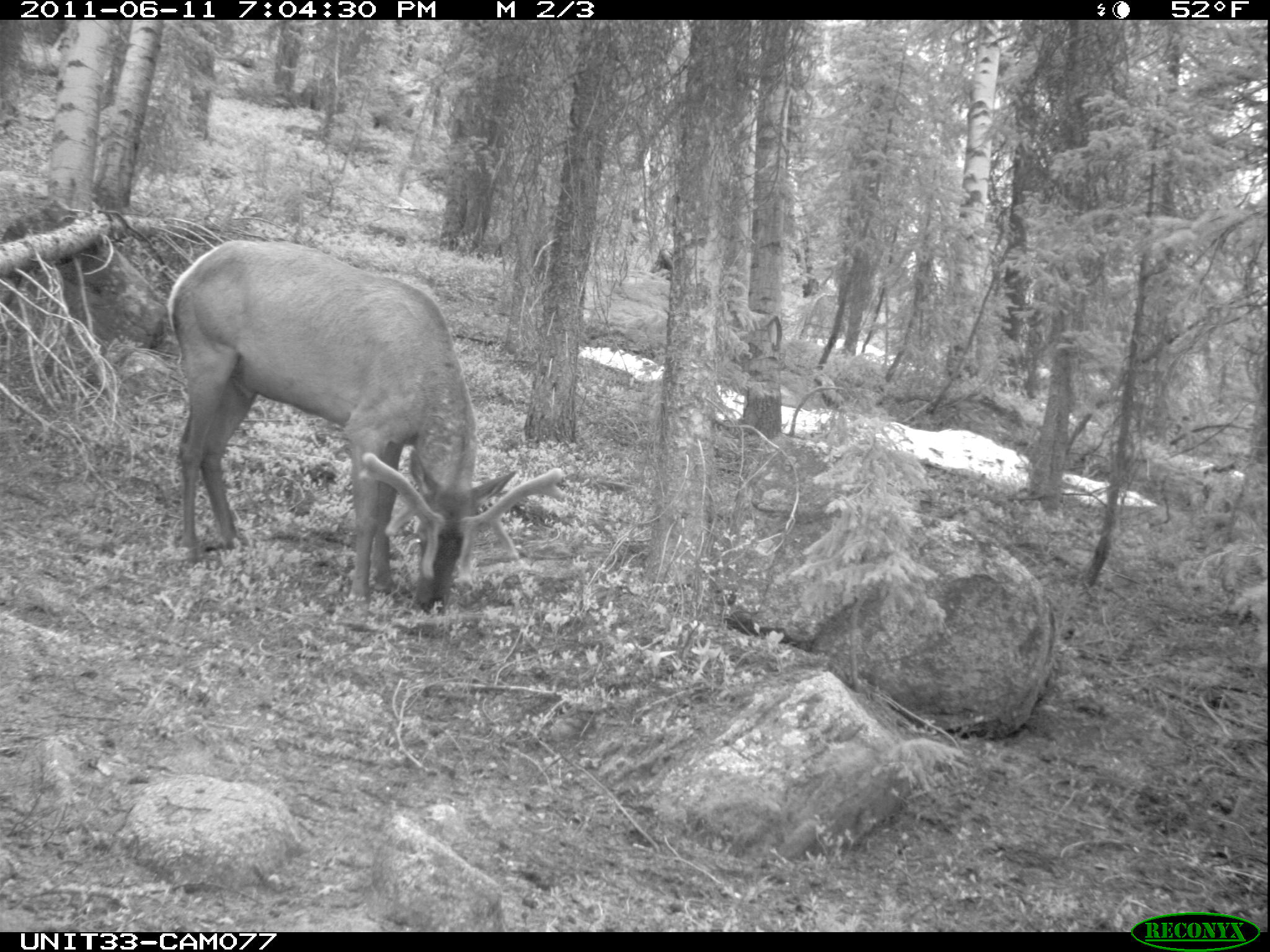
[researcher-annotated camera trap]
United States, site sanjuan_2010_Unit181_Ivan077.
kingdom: Animalia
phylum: Chordata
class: Mammalia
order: Artiodactyla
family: Cervidae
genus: Cervus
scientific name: Cervus elaphus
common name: red deer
Cervus elaphus (red deer).